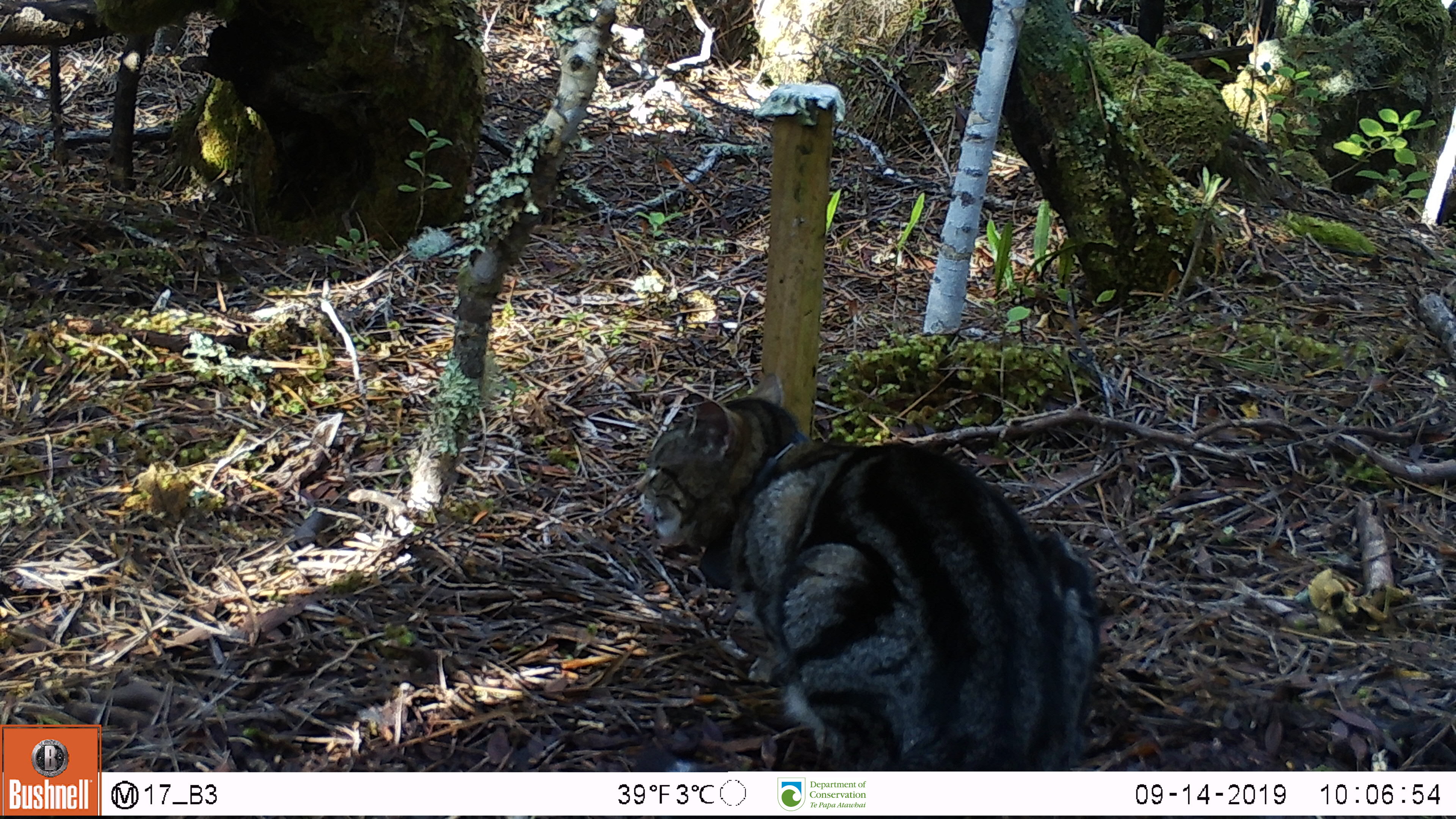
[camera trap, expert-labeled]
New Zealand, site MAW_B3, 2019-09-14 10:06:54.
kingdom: Animalia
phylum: Chordata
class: Mammalia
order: Carnivora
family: Felidae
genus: Felis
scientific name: Felis catus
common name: domestic cat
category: cat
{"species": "cat (domestic cat) (Felis catus)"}